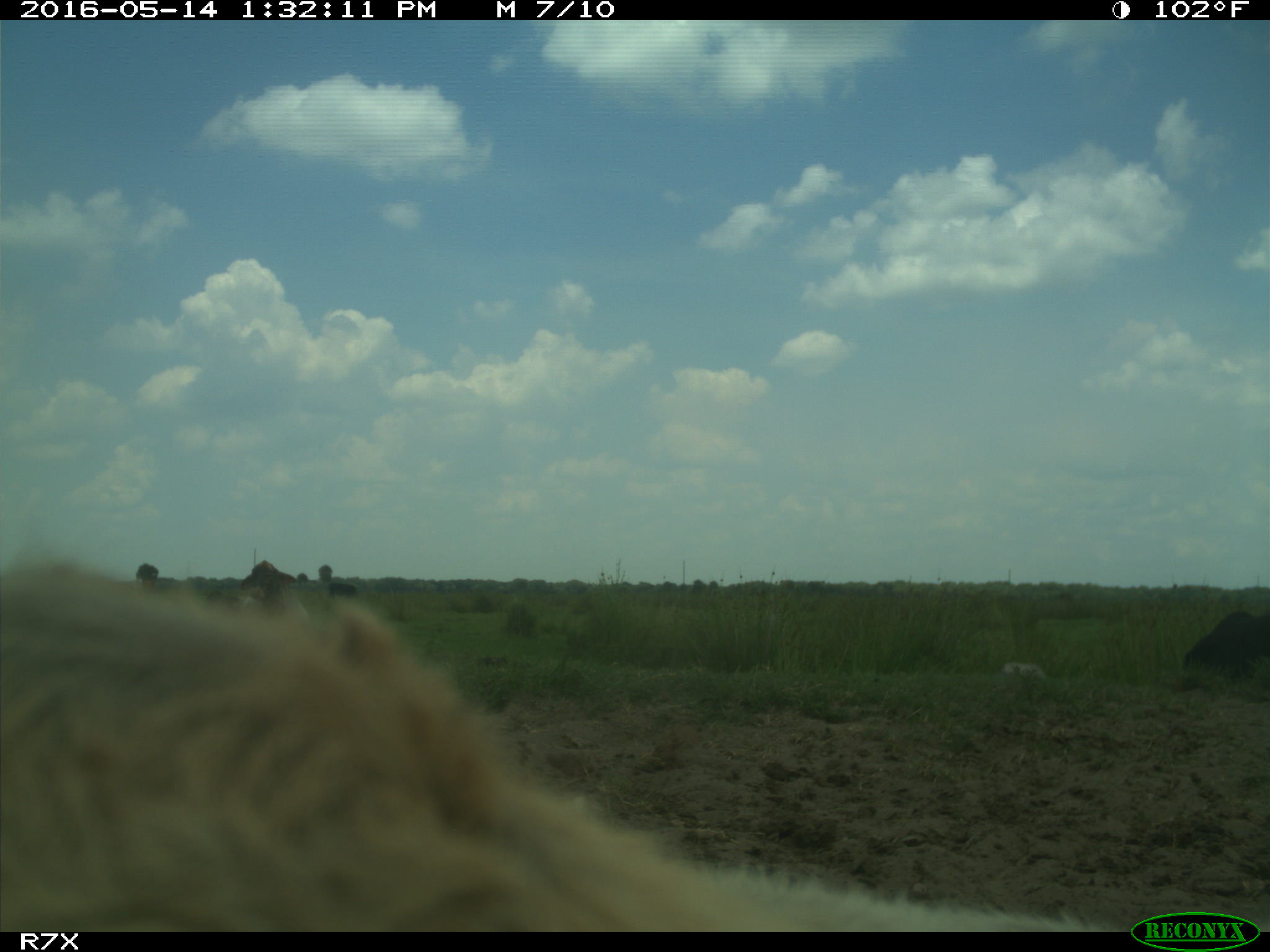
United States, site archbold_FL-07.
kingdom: Animalia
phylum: Chordata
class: Mammalia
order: Artiodactyla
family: Bovidae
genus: Bos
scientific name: Bos taurus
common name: domestic cow